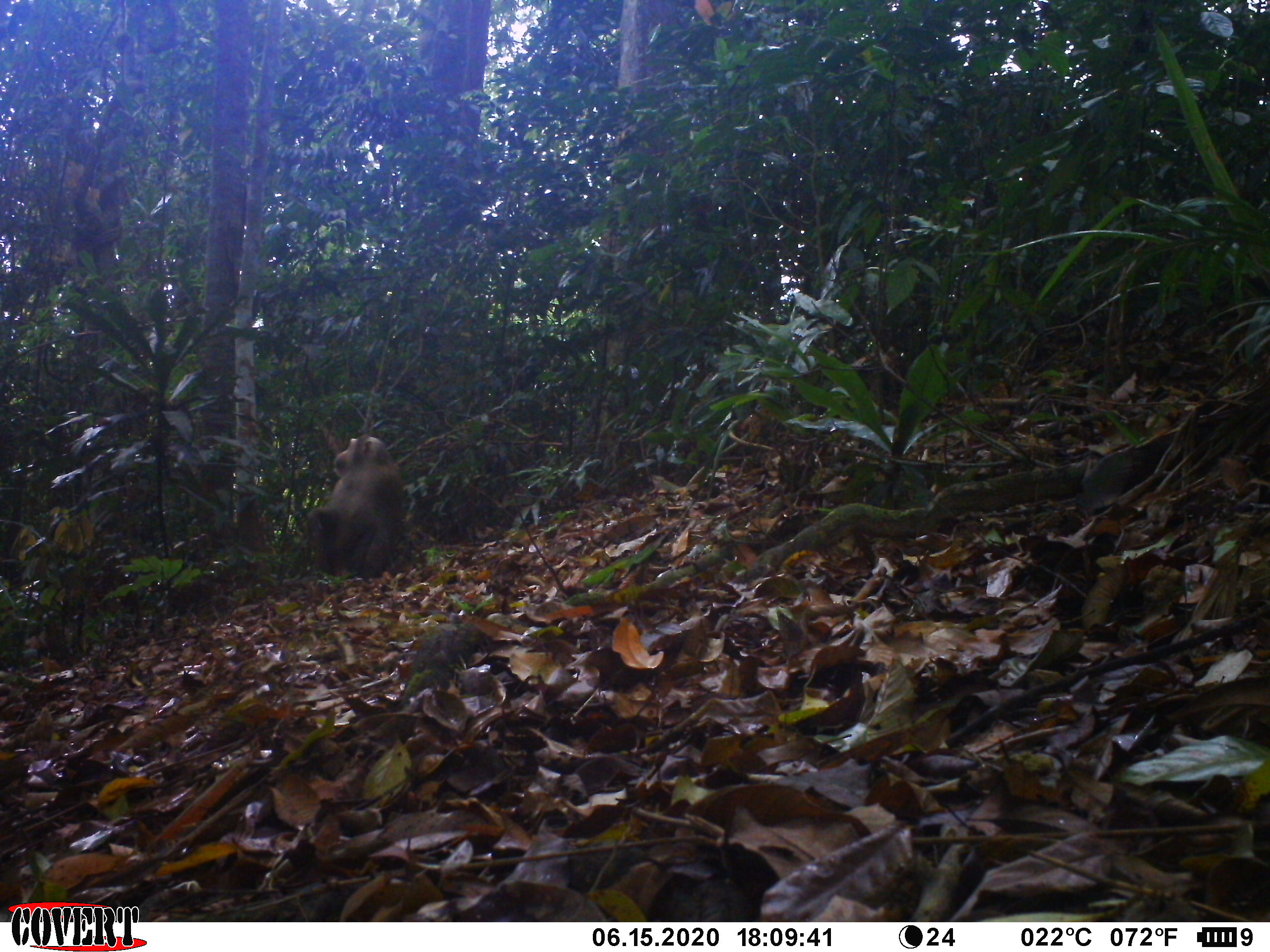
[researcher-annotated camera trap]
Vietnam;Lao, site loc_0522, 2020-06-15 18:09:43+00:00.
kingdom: Animalia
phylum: Chordata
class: Mammalia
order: Primates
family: Cercopithecidae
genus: Macaca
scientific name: Macaca nemestrina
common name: pig-tailed macaque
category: pig tailed macaque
Pig tailed macaque (pig-tailed macaque) (Macaca nemestrina). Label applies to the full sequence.